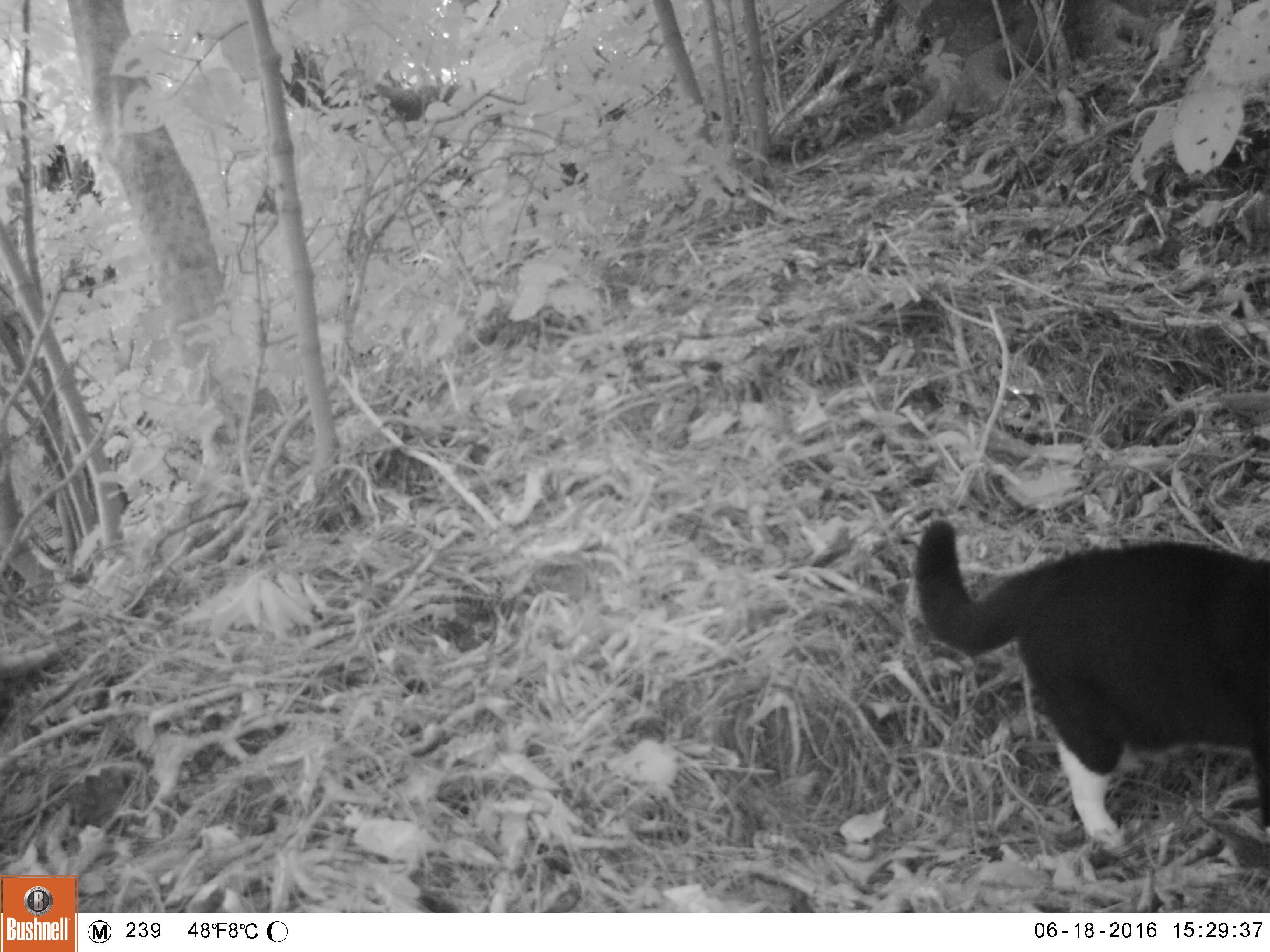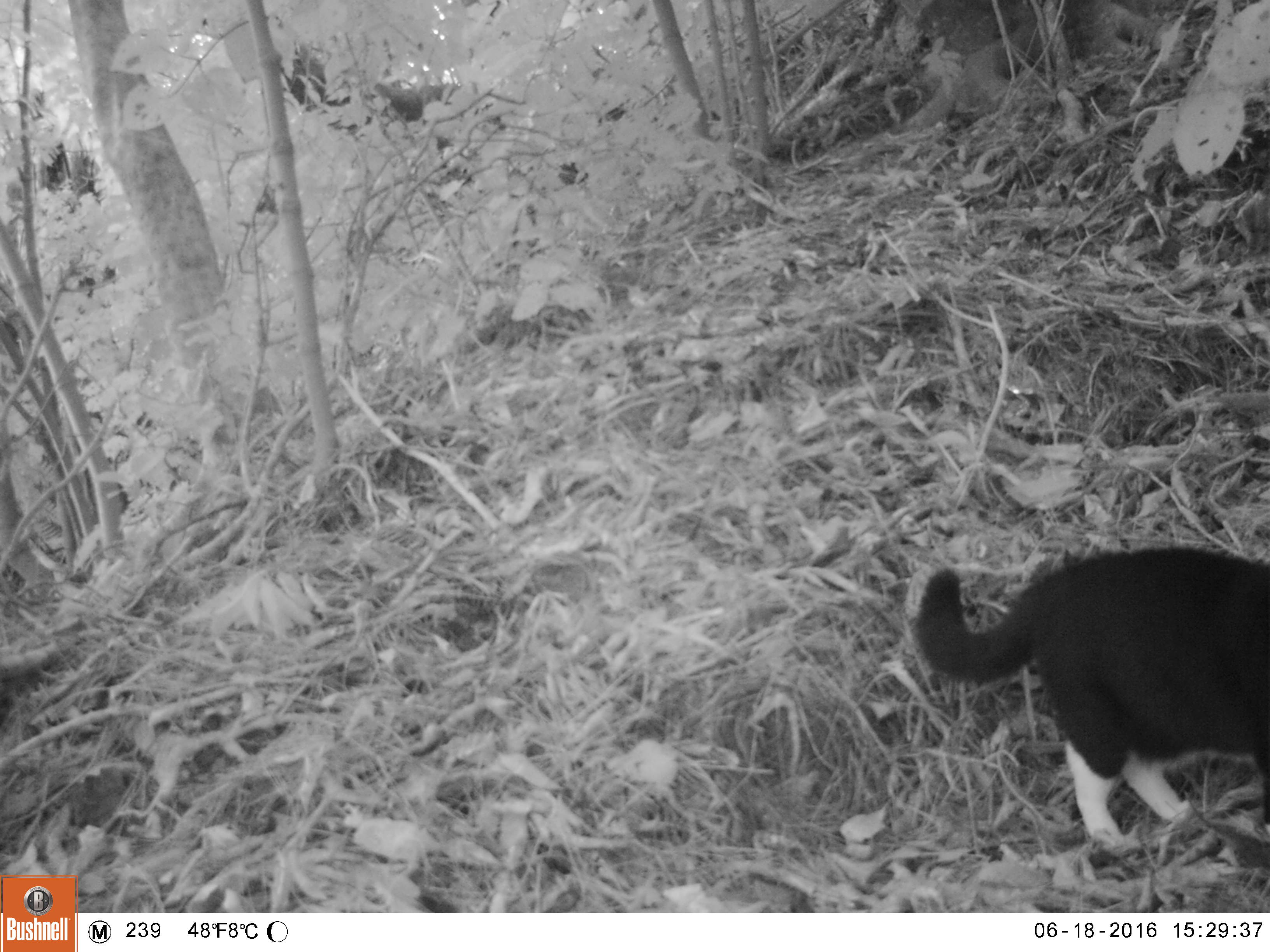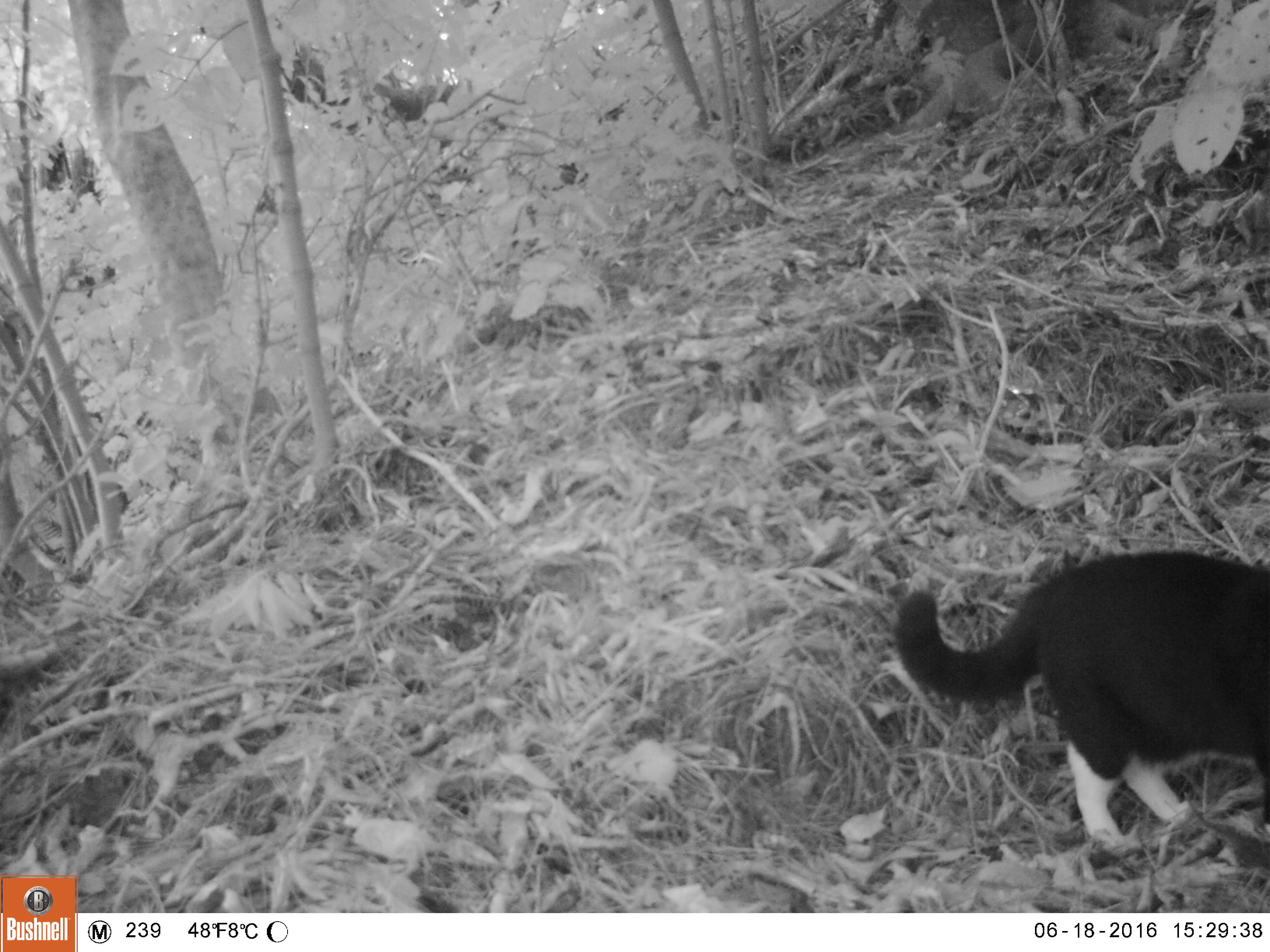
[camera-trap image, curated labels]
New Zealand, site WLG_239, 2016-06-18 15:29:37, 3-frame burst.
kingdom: Animalia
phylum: Chordata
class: Mammalia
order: Carnivora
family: Felidae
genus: Felis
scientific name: Felis catus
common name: domestic cat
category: cat